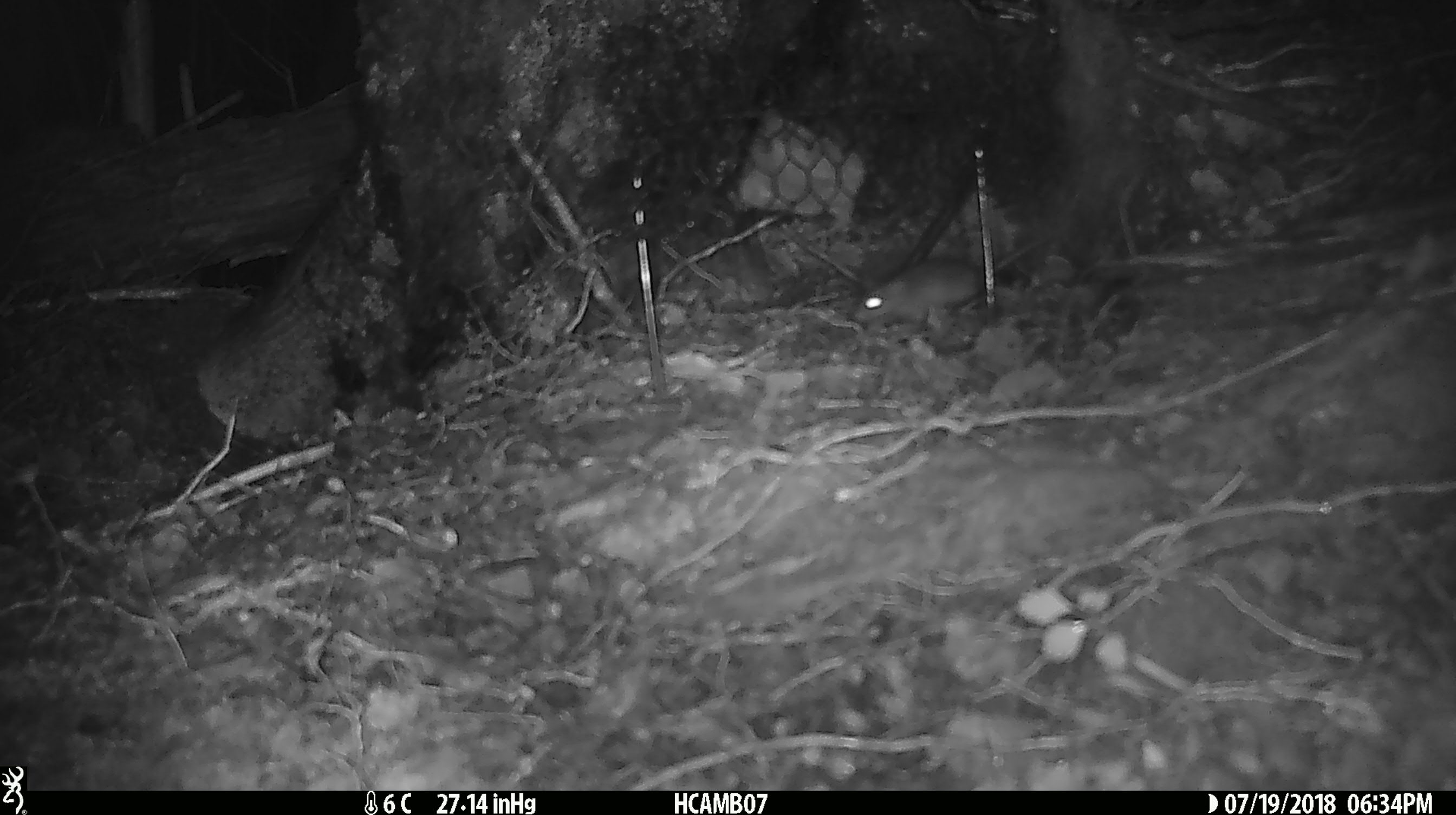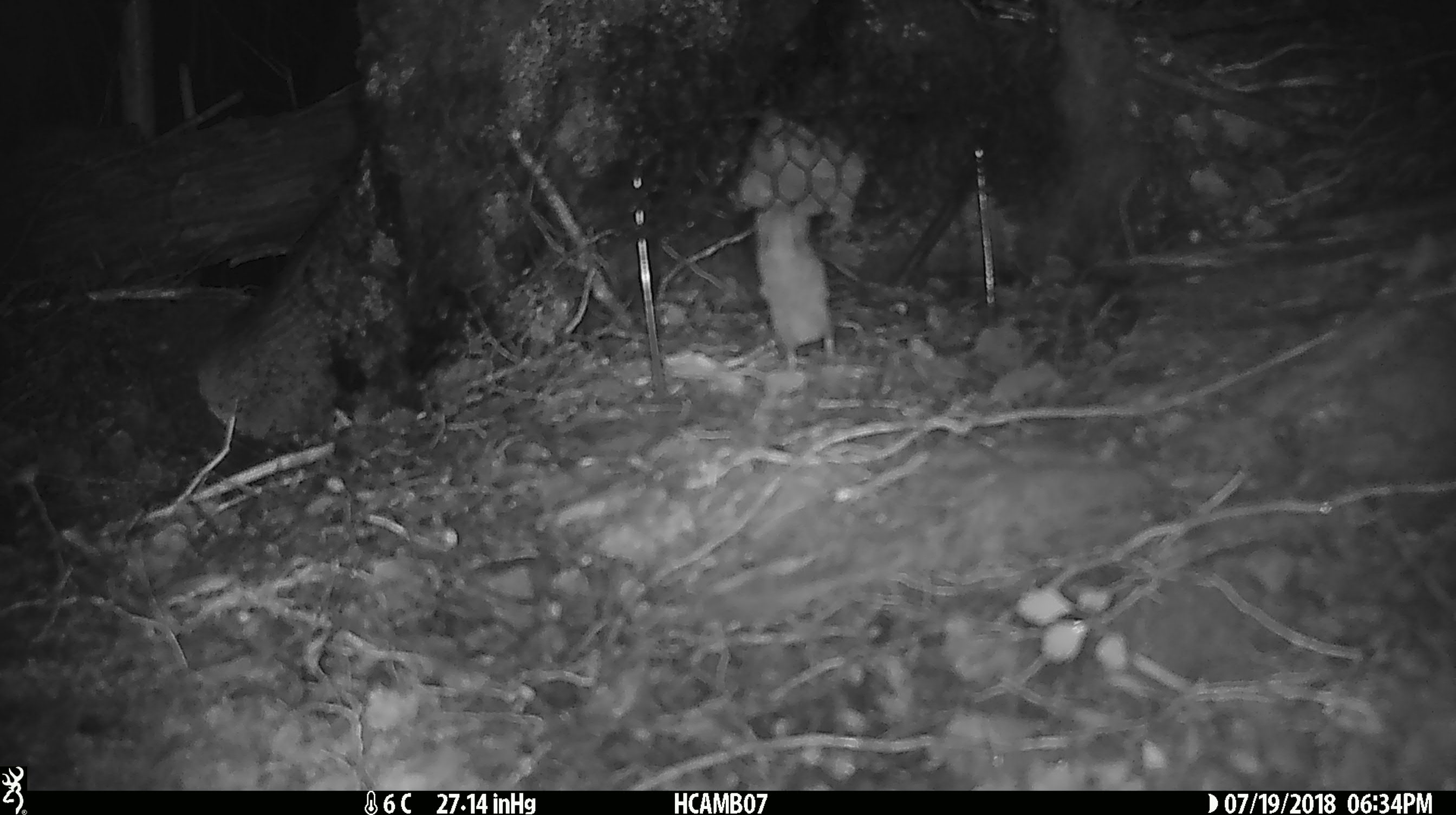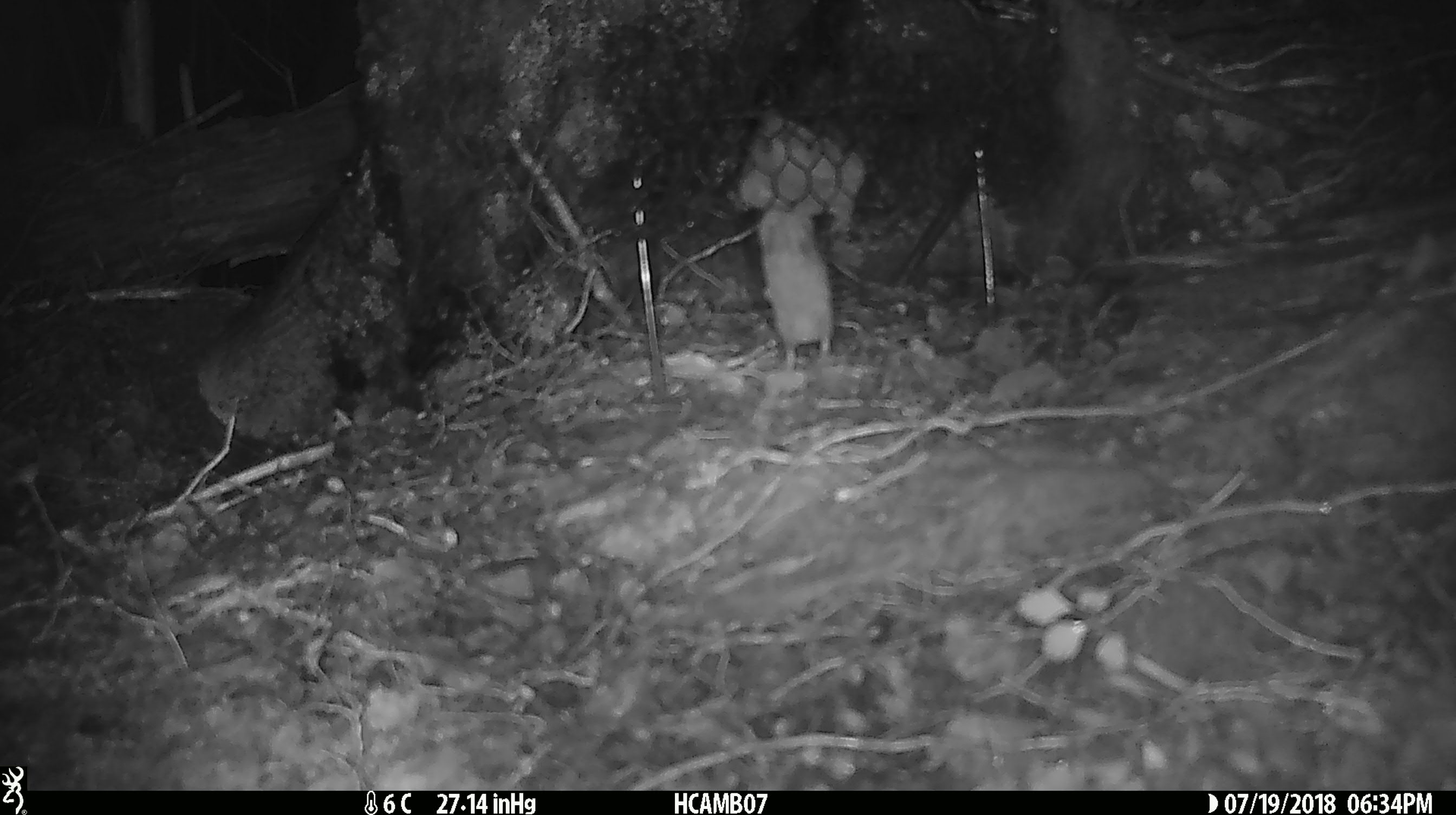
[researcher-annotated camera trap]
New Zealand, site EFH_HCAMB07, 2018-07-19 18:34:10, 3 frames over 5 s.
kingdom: Animalia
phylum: Chordata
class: Mammalia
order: Rodentia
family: Muridae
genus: Mus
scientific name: Mus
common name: mouse